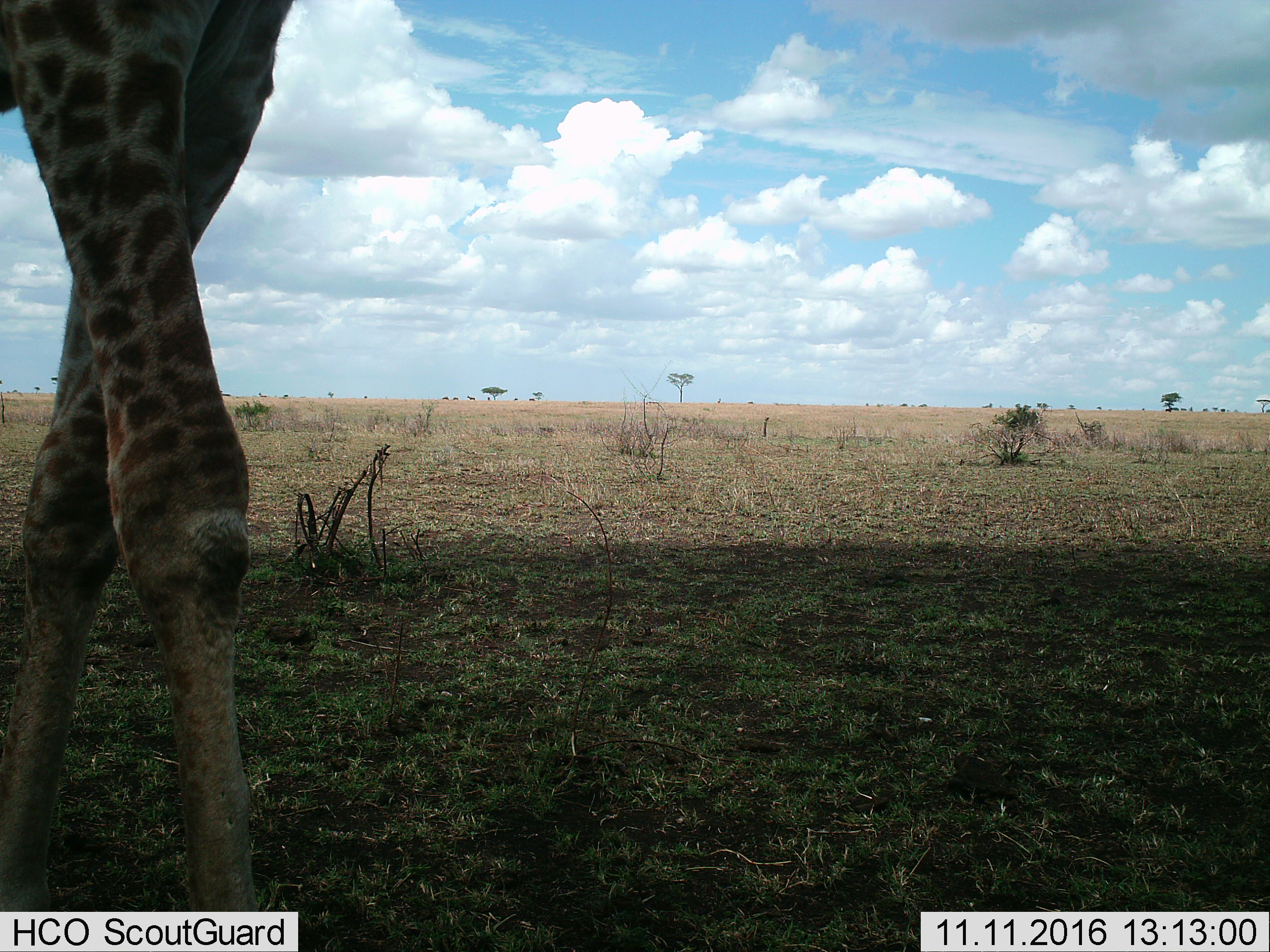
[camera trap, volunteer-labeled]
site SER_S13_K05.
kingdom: Animalia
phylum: Chordata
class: Mammalia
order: Artiodactyla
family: Giraffidae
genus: Giraffa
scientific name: Giraffa camelopardalis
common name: giraffe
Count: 1.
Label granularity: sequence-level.